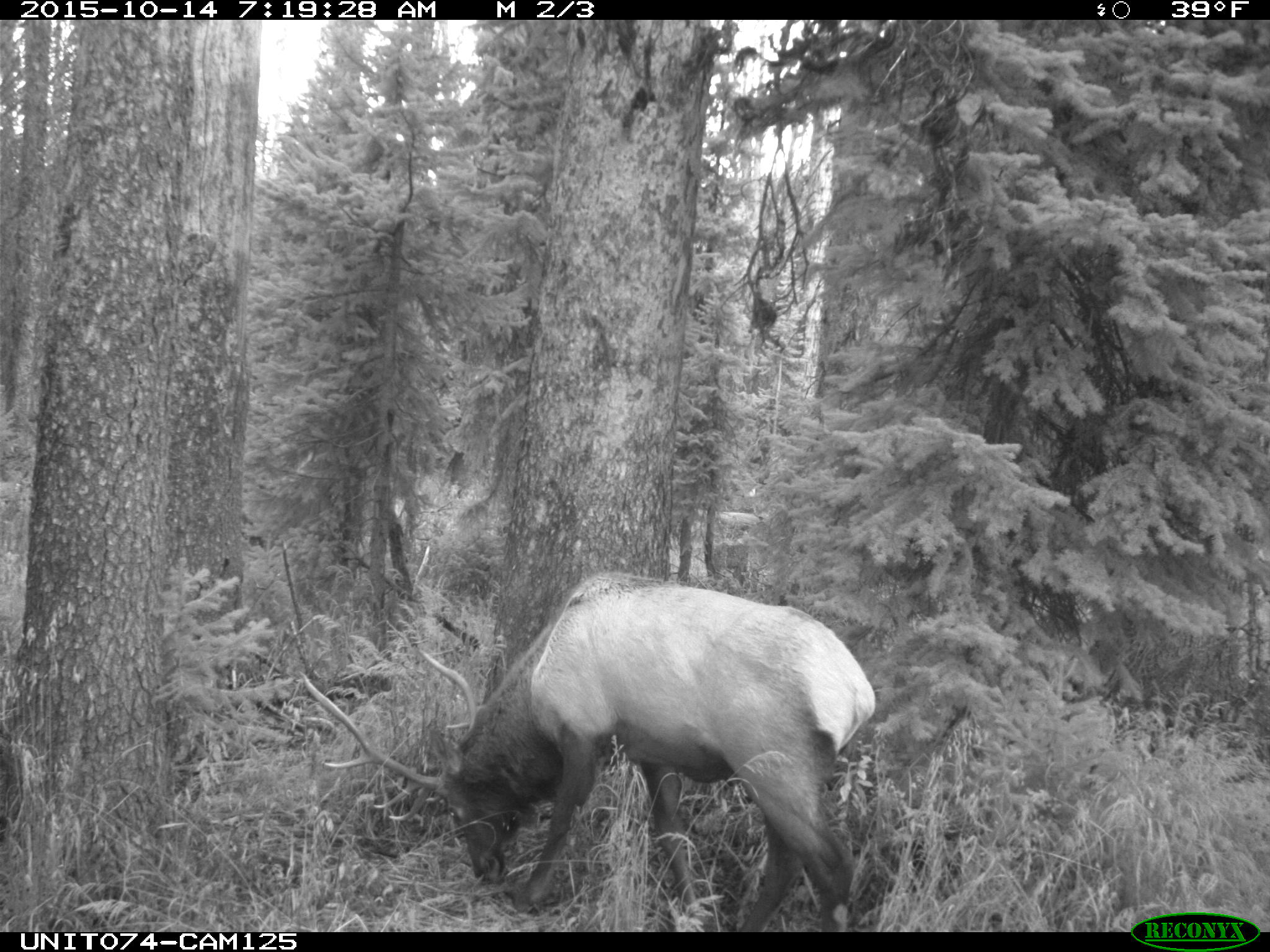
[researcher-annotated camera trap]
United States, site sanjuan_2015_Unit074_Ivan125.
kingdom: Animalia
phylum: Chordata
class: Mammalia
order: Artiodactyla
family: Cervidae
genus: Cervus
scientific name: Cervus elaphus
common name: red deer